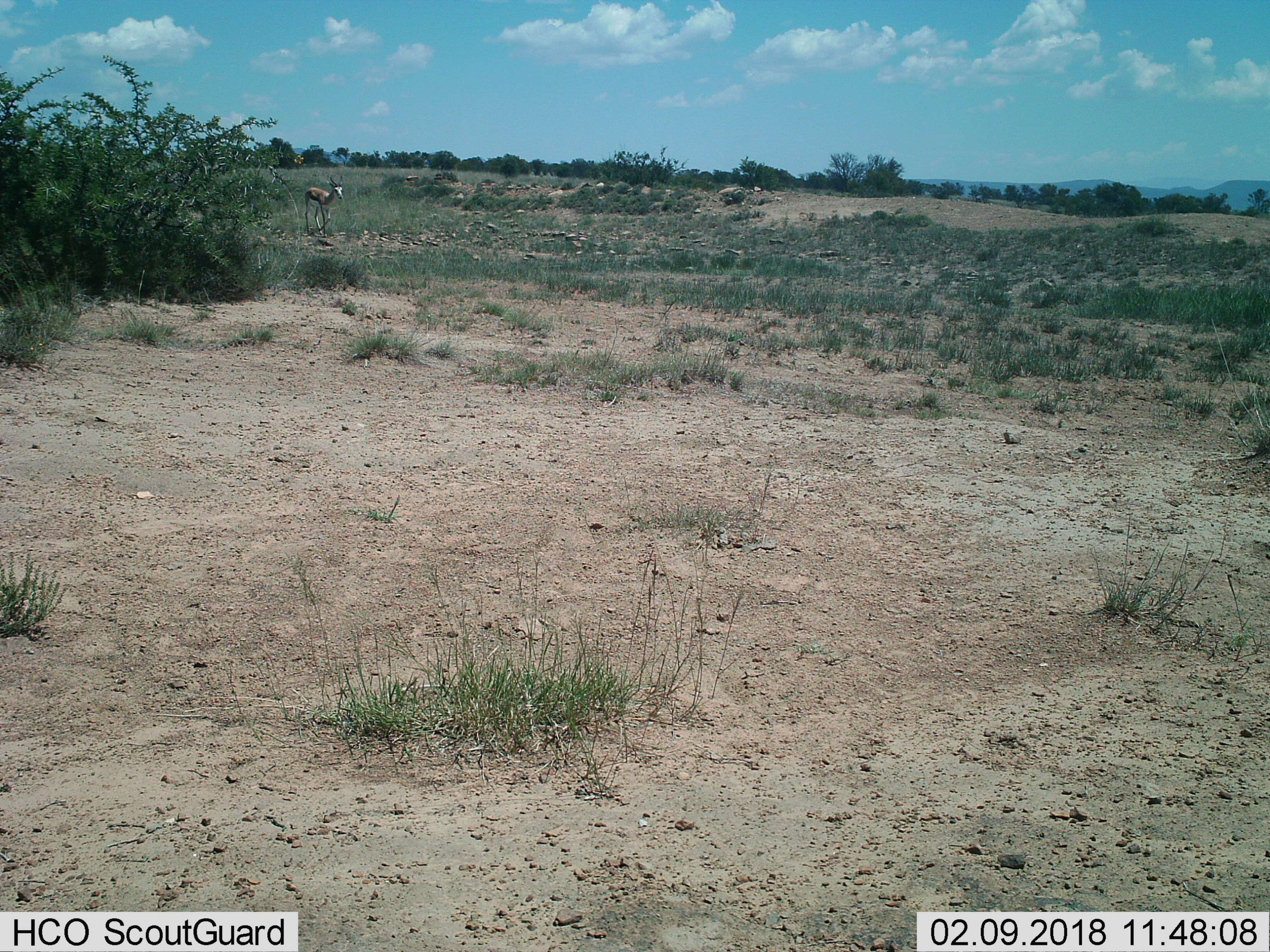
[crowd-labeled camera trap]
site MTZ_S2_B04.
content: unidentified animal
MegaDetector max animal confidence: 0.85